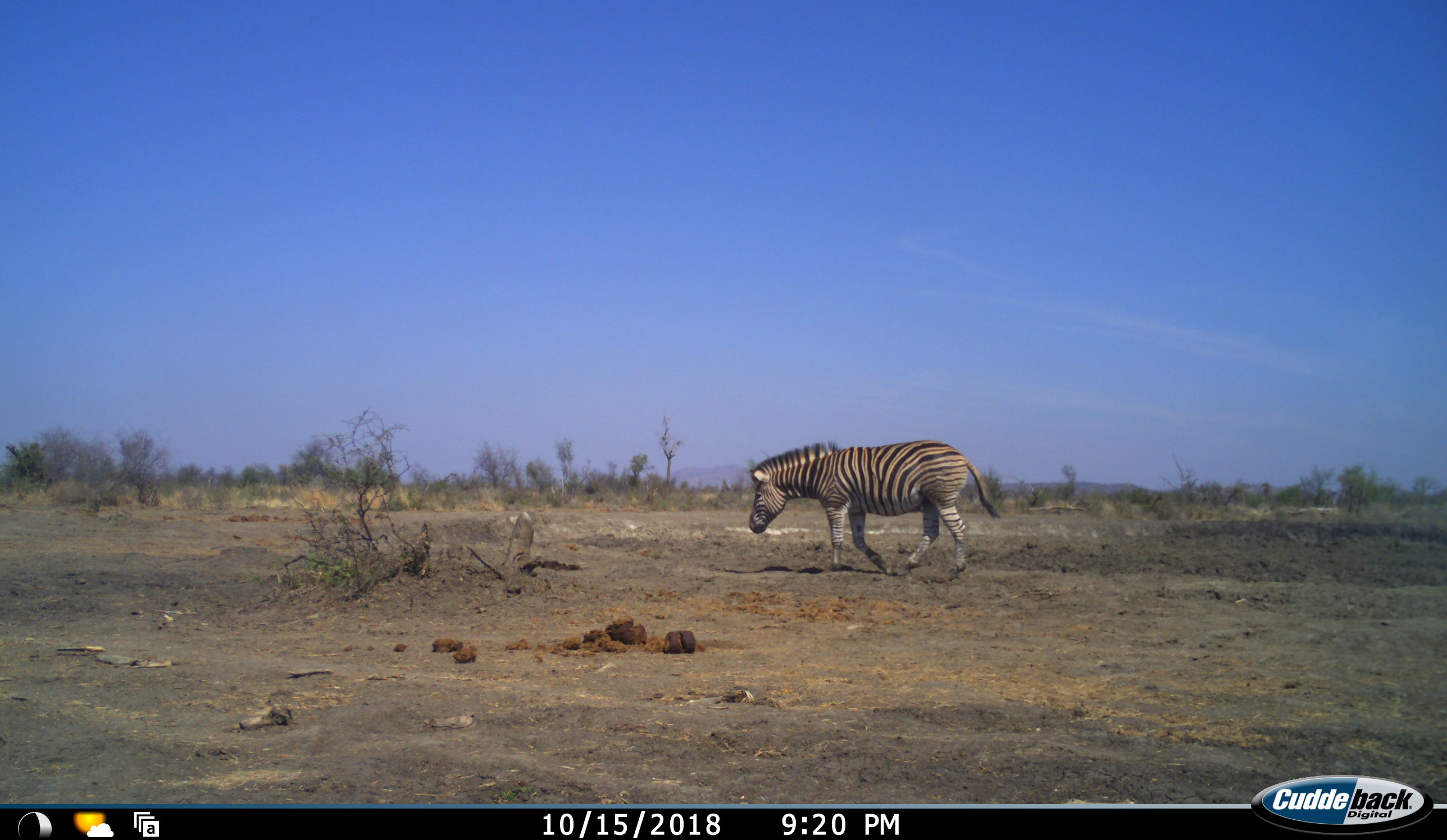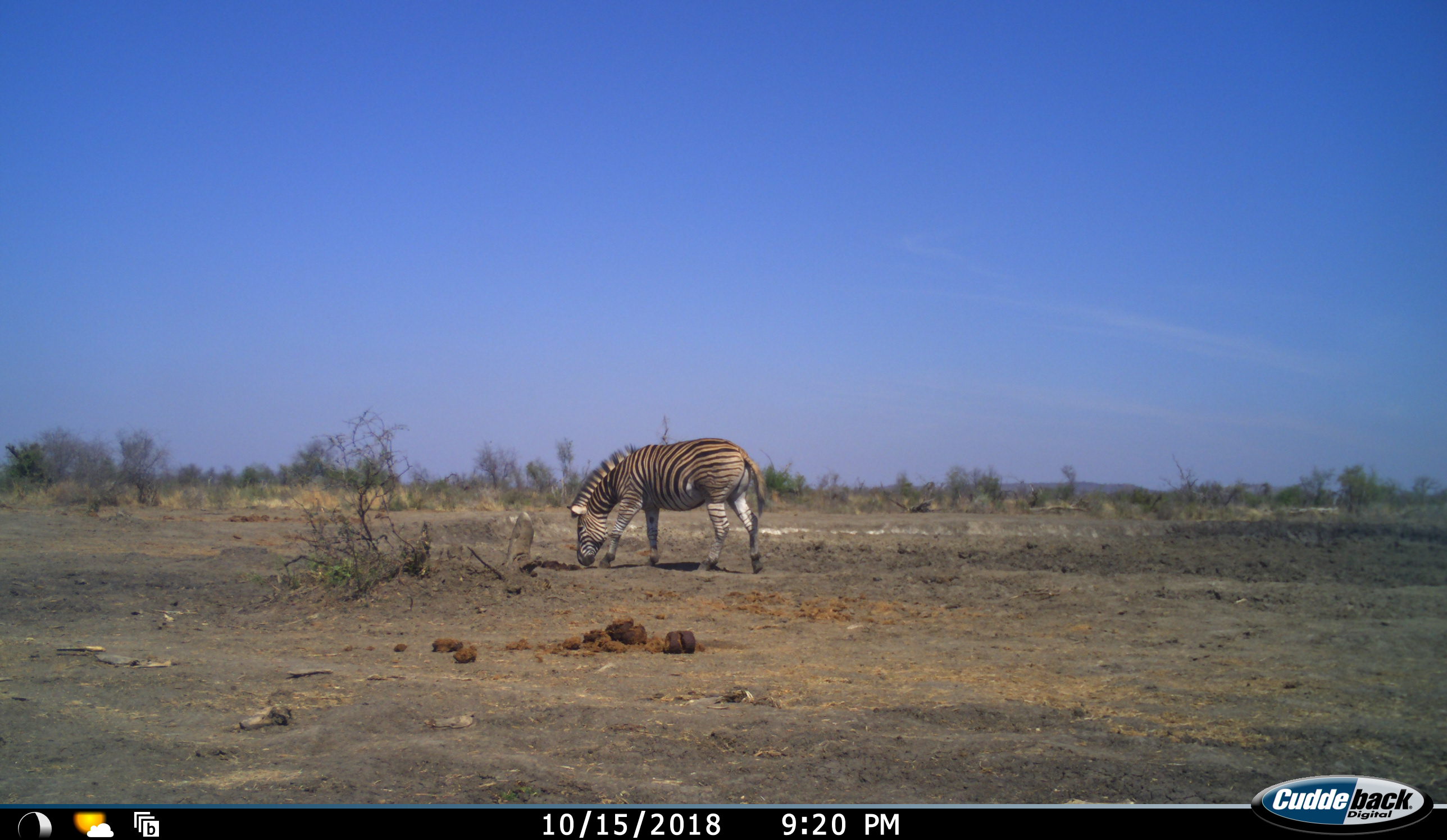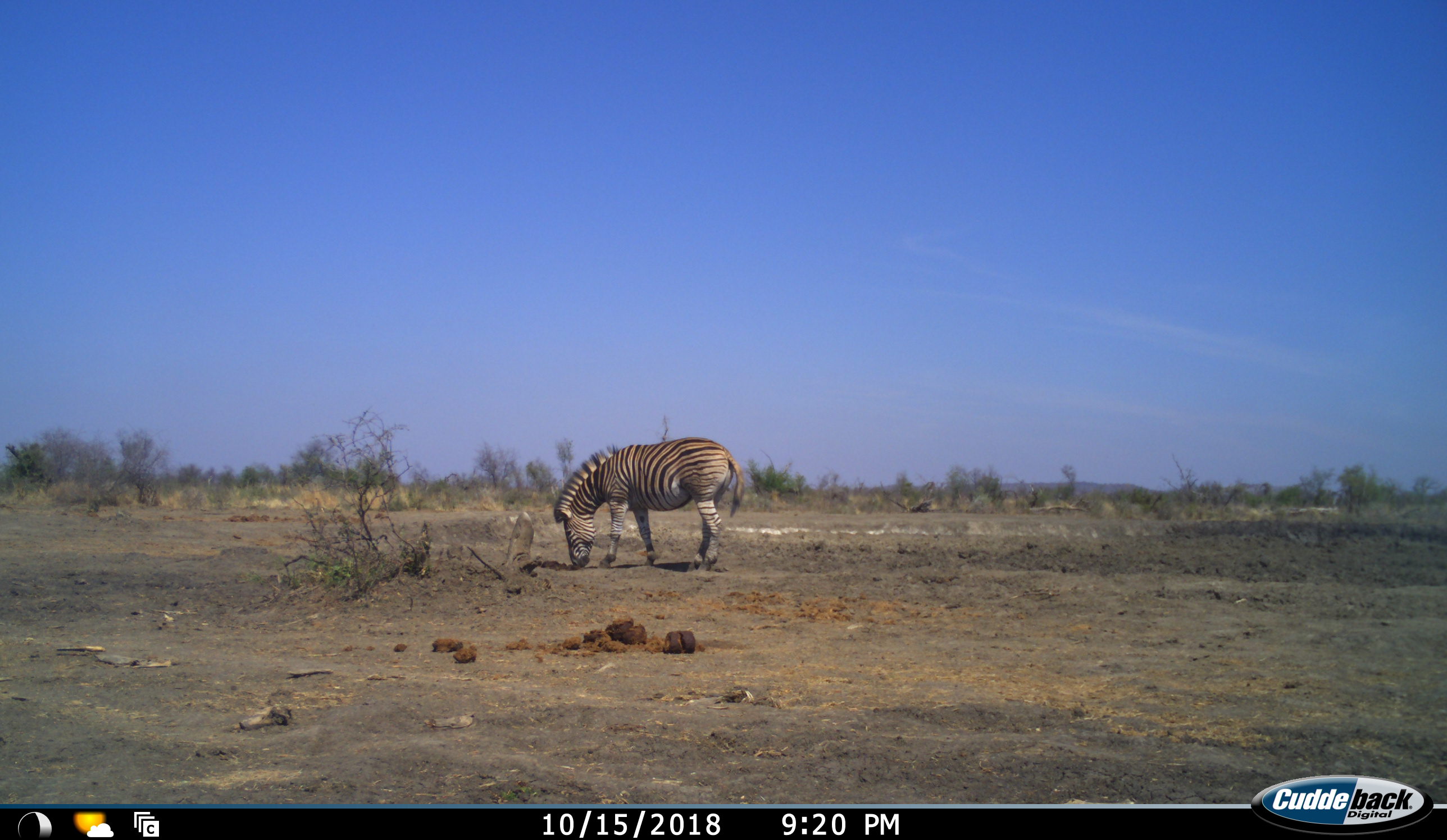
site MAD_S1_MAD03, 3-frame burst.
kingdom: Animalia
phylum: Chordata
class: Mammalia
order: Perissodactyla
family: Equidae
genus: Equus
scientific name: Equus quagga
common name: plains zebra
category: zebraplains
Zebraplains (plains zebra) (Equus quagga), count 1. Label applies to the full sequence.